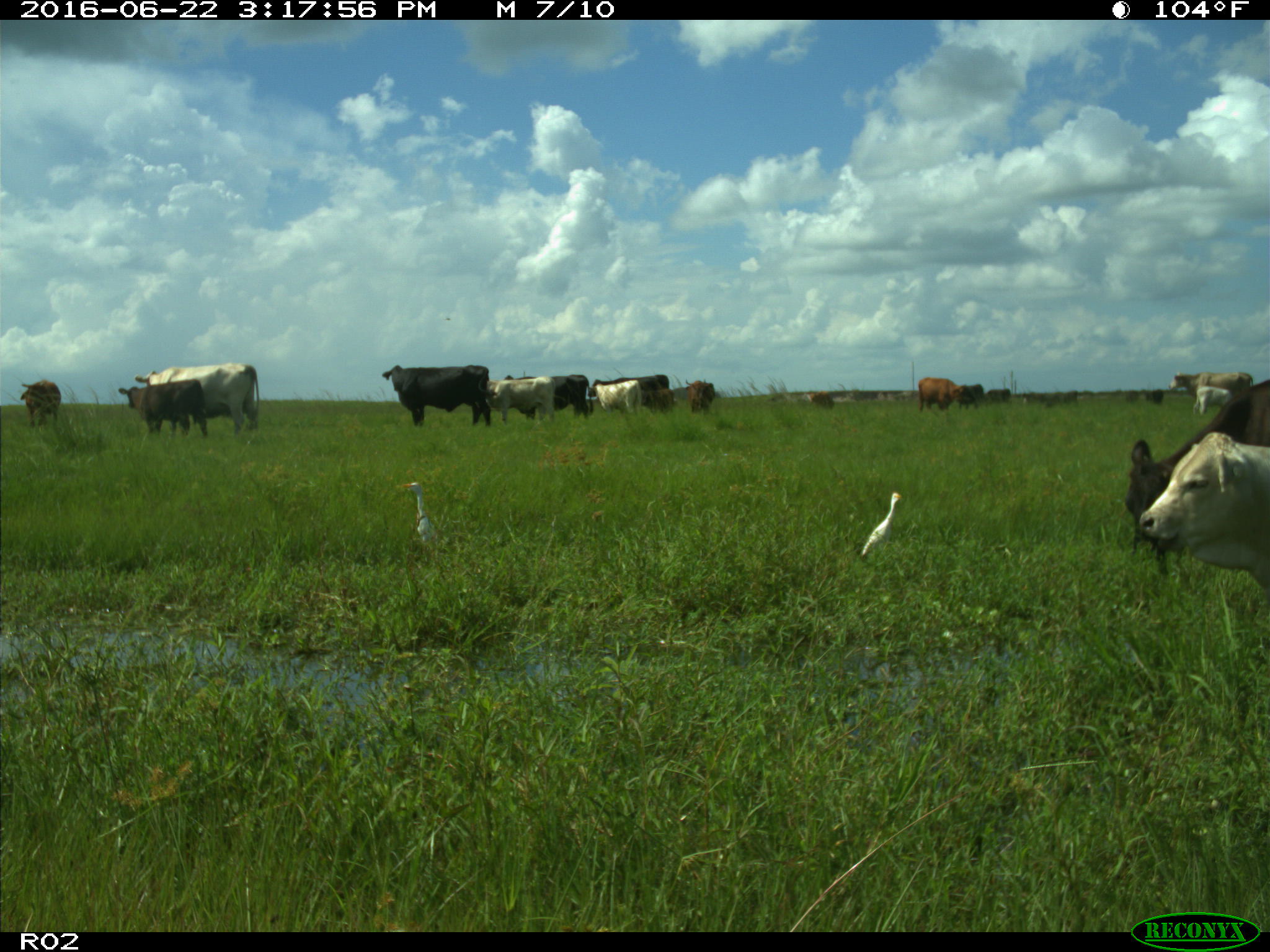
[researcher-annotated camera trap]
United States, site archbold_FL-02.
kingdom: Animalia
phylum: Chordata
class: Mammalia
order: Artiodactyla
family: Bovidae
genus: Bos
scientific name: Bos taurus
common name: domestic cow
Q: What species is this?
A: Bos taurus (domestic cow).